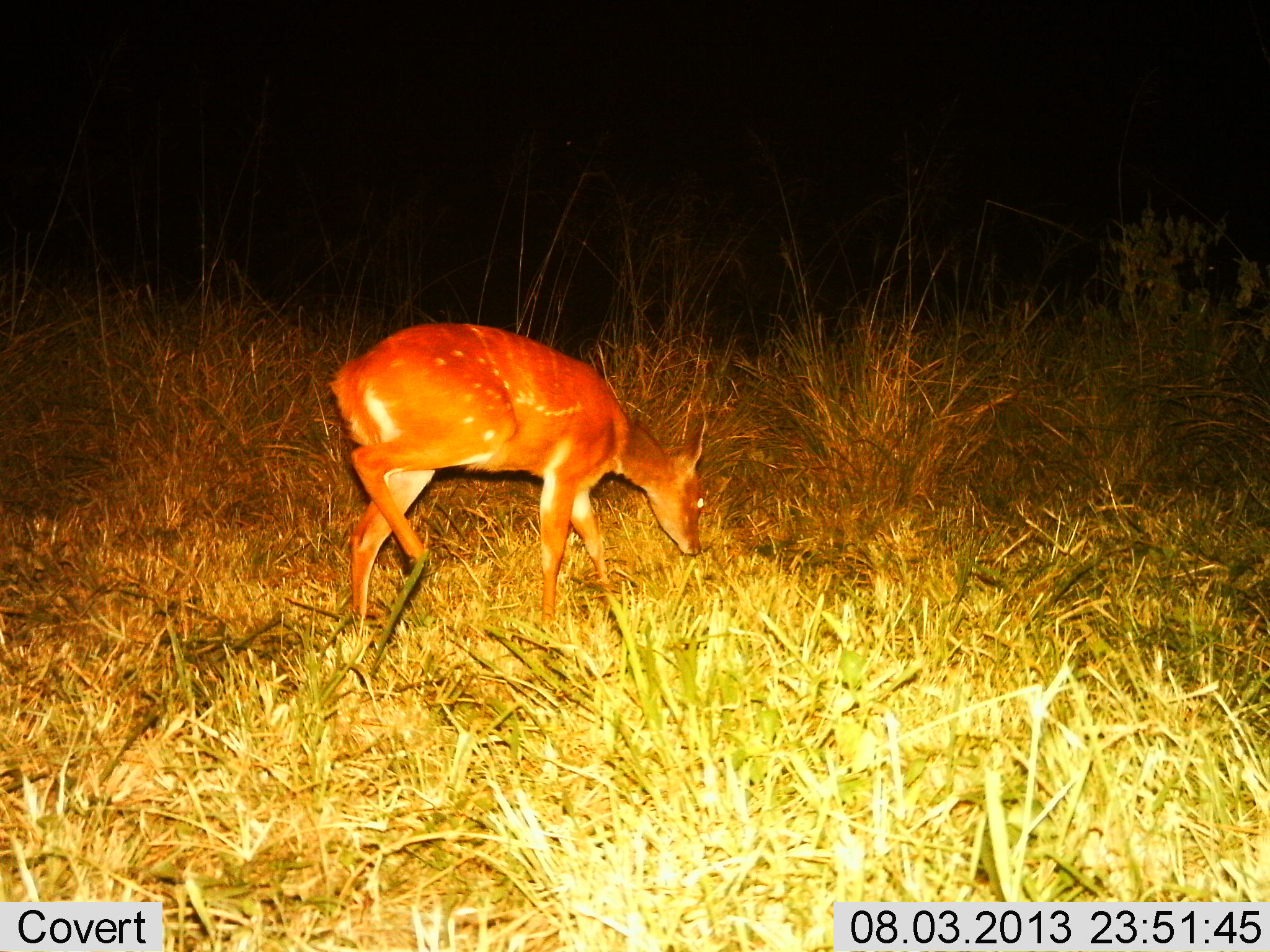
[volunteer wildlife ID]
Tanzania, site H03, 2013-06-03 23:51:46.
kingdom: Animalia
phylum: Chordata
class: Mammalia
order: Artiodactyla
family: Bovidae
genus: Tragelaphus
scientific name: Tragelaphus scriptus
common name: bushbuck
Bushbuck (Tragelaphus scriptus), count 1. Behavior (volunteer vote fractions): standing 28%, resting 0%, moving 39%, interacting 0%. Young present (vote fraction): 6%. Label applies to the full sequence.